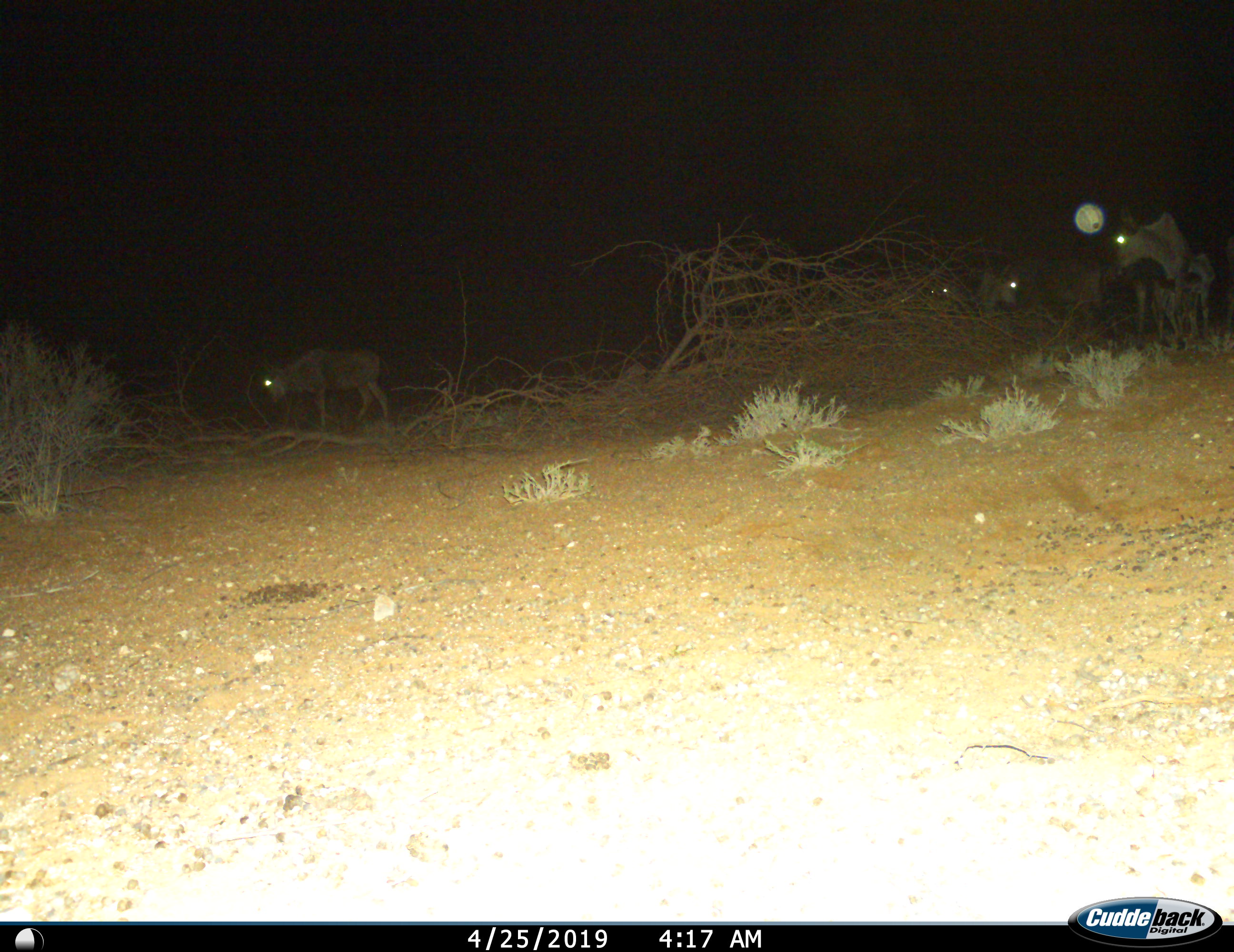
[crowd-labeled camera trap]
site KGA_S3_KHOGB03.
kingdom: Animalia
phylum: Chordata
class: Mammalia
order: Artiodactyla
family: Bovidae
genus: Connochaetes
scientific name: Connochaetes taurinus taurinus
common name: blue wildebeest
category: wildebeestblue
Wildebeestblue (blue wildebeest) (Connochaetes taurinus taurinus), count 5. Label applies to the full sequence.